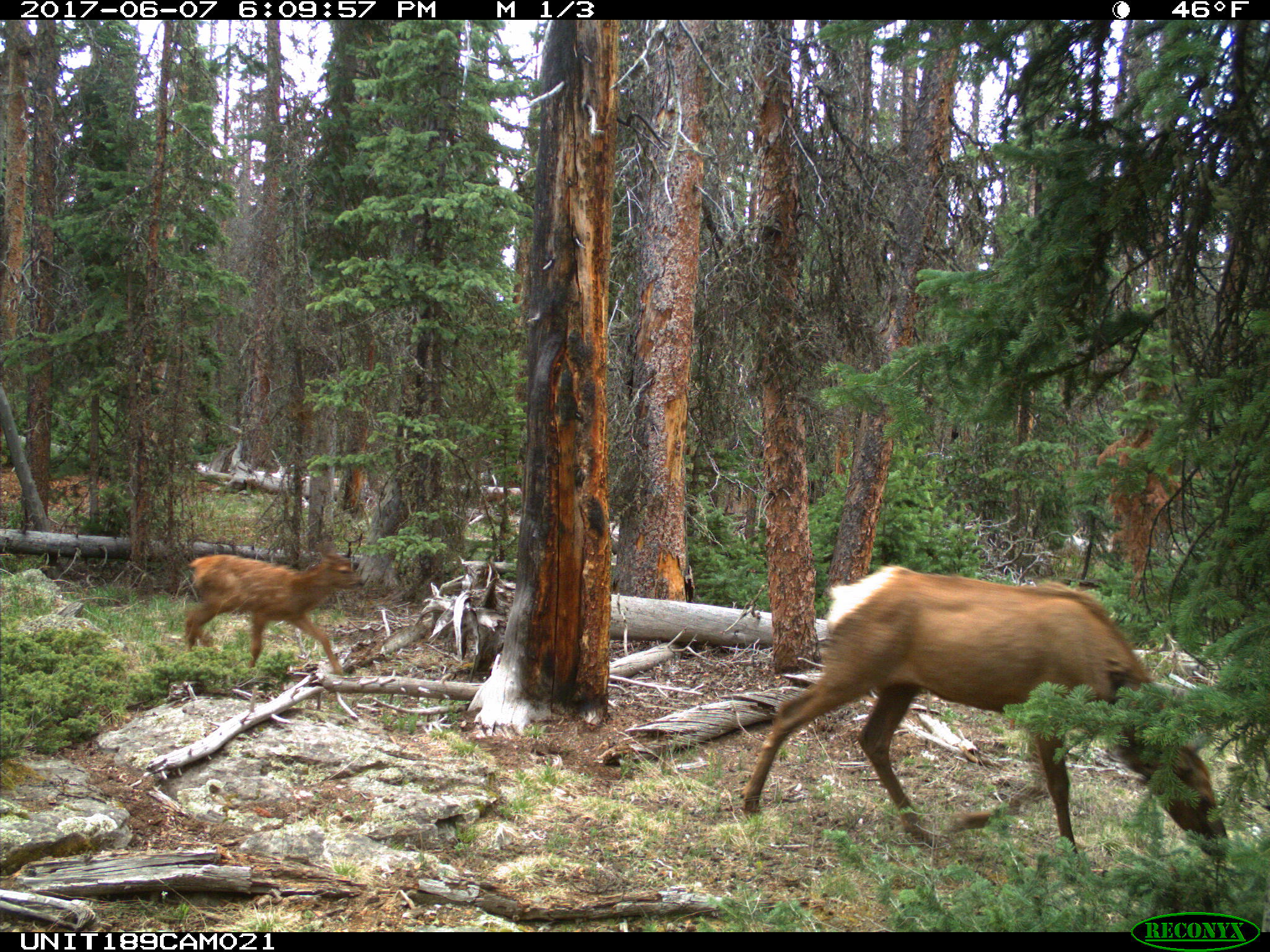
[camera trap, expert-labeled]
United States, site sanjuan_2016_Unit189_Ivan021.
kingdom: Animalia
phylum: Chordata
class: Mammalia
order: Artiodactyla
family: Cervidae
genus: Cervus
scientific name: Cervus elaphus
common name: red deer